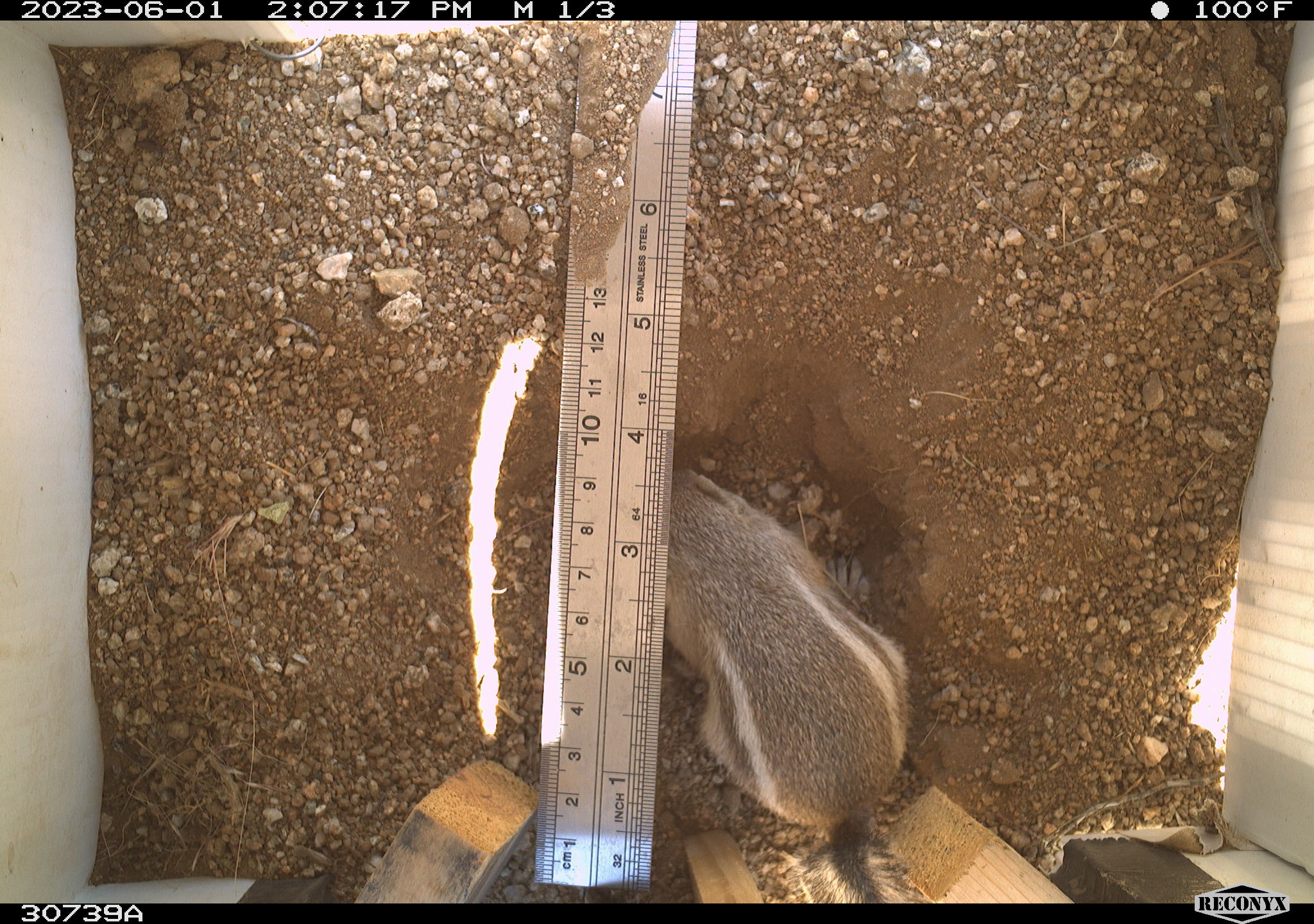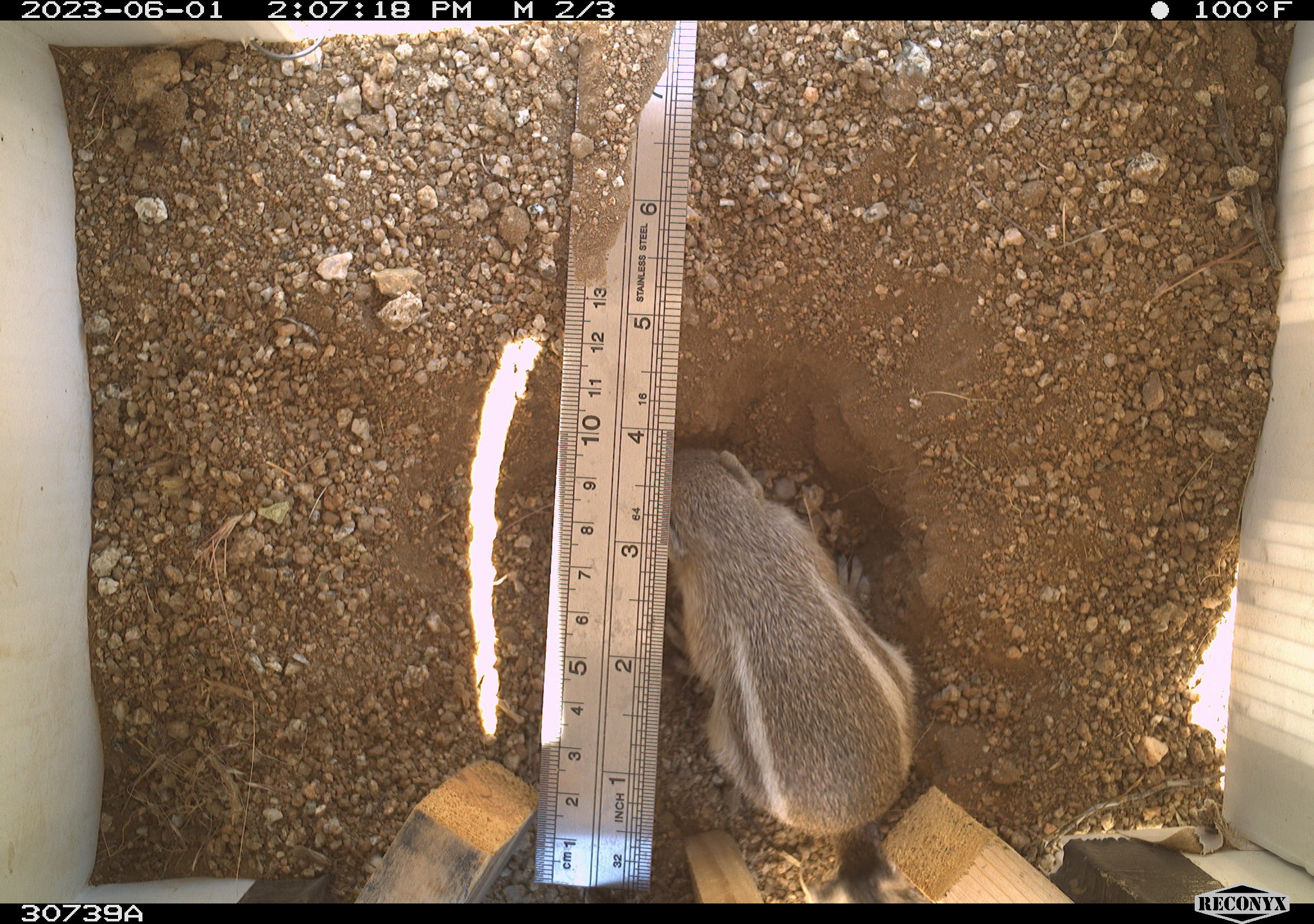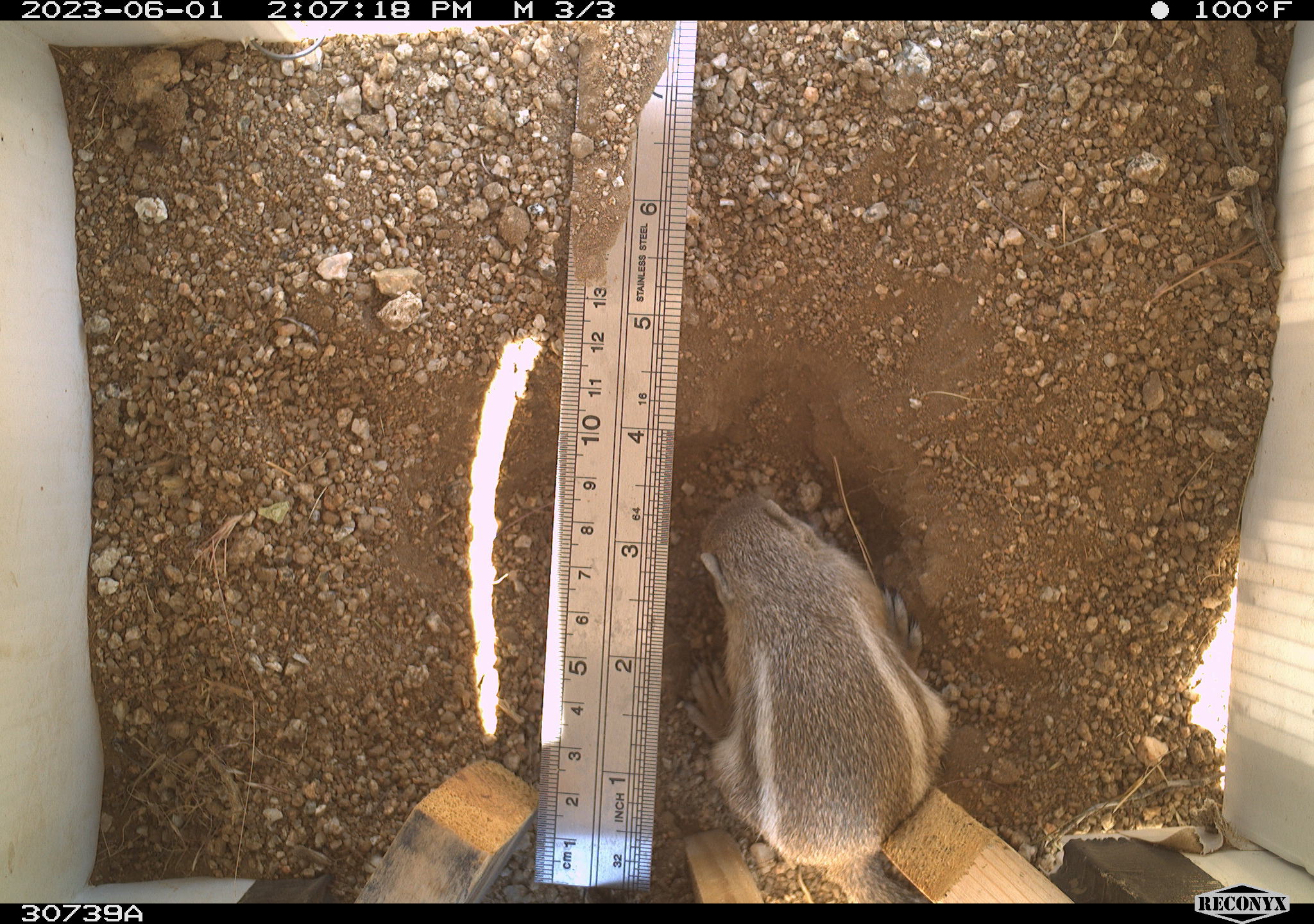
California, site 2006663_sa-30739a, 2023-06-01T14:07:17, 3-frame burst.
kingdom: Animalia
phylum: Chordata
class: Mammalia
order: Rodentia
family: Sciuridae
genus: Ammospermophilus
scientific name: Ammospermophilus leucurus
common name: white-tailed antelope squirrel